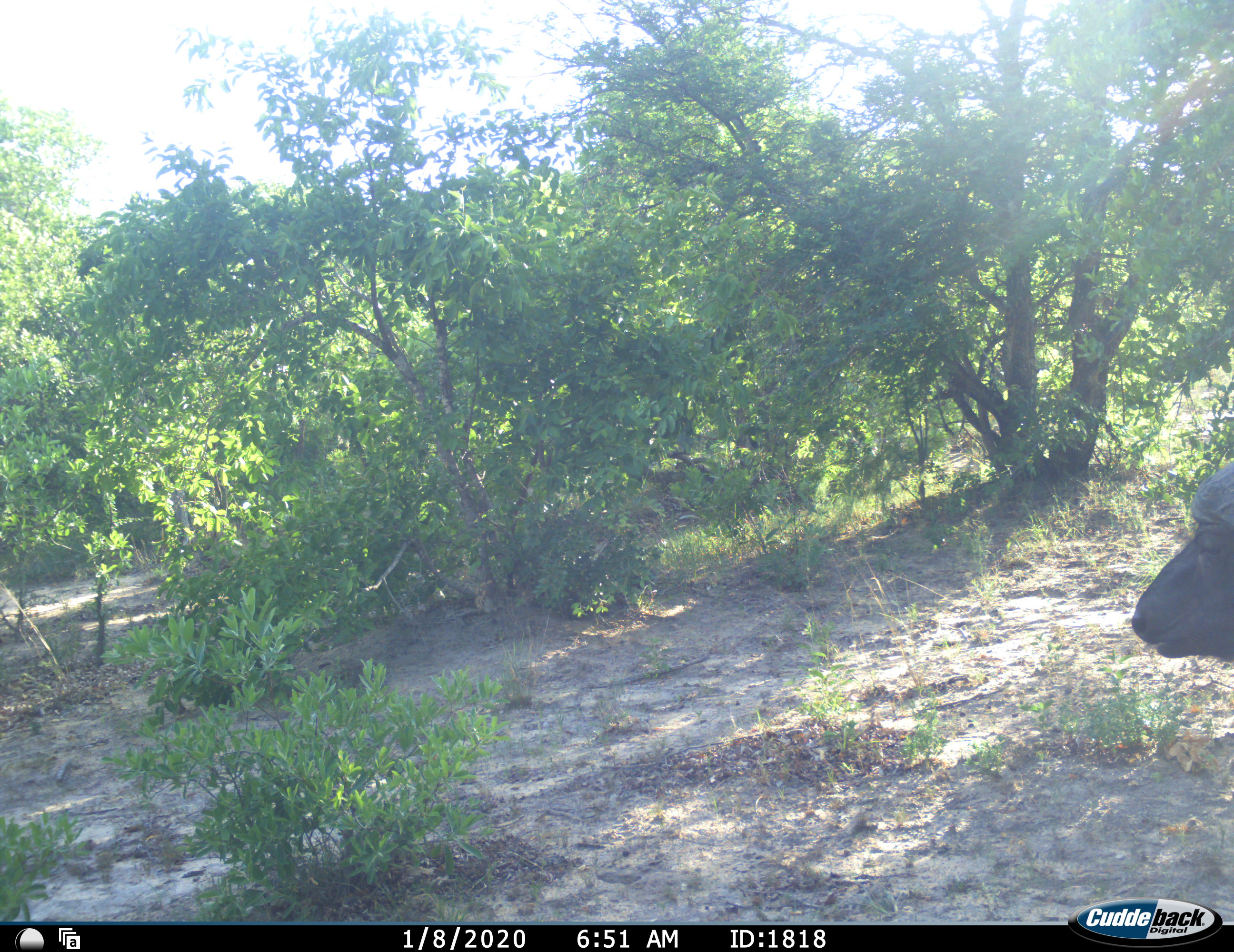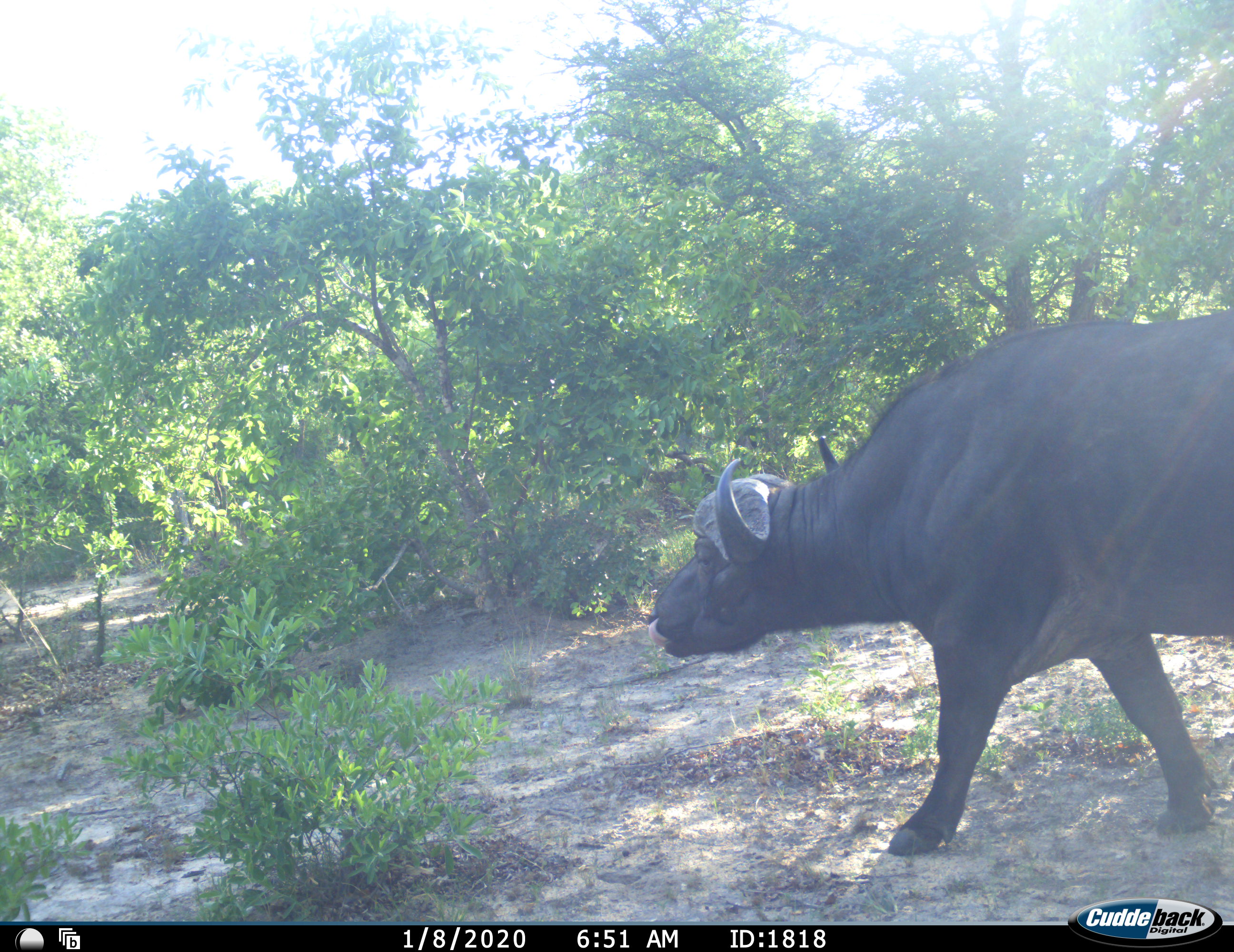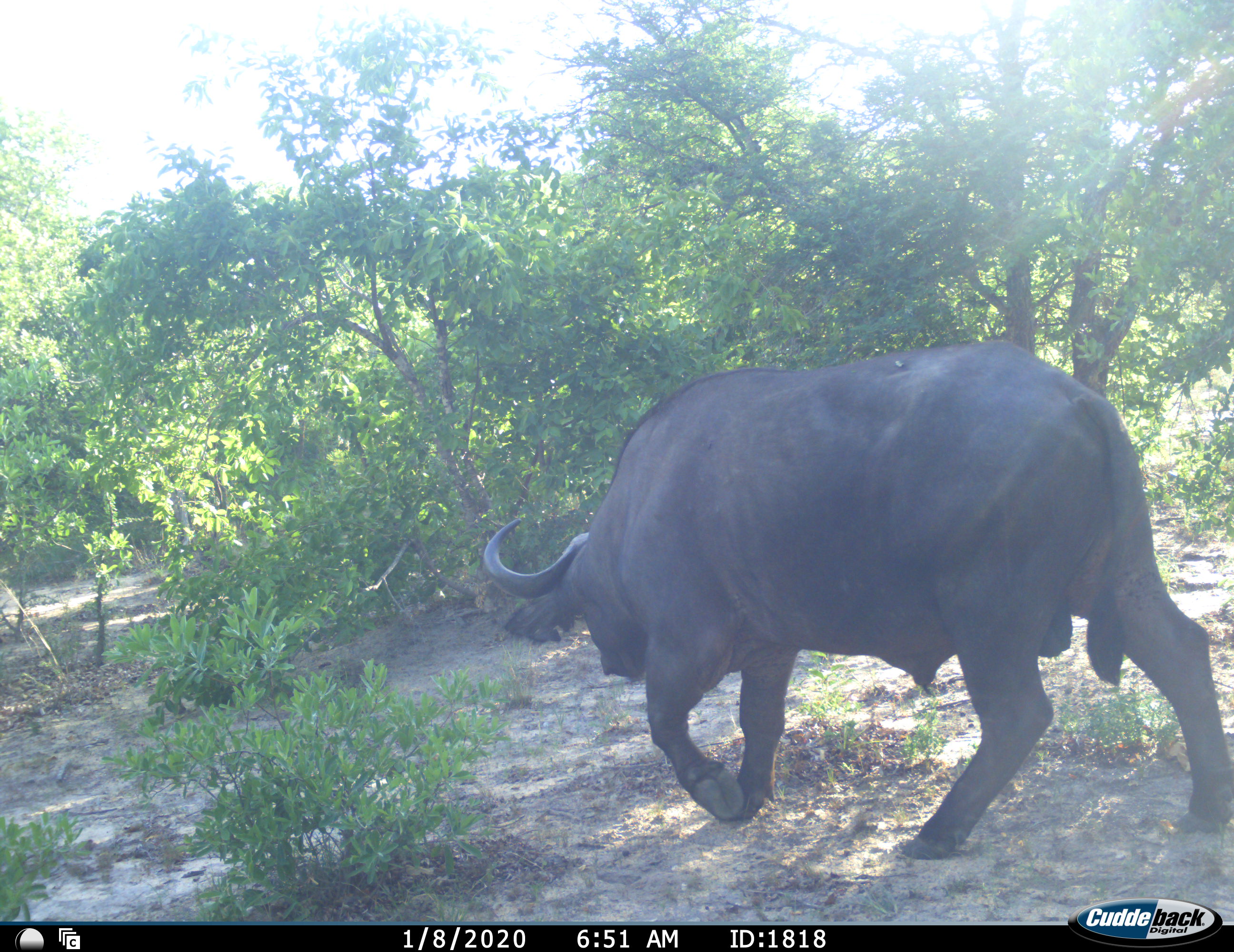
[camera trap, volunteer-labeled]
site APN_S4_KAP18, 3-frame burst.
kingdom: Animalia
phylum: Chordata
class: Mammalia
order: Artiodactyla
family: Bovidae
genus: Syncerus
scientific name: Syncerus caffer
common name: african buffalo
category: buffalo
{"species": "buffalo (african buffalo) (Syncerus caffer)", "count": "1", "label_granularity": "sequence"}